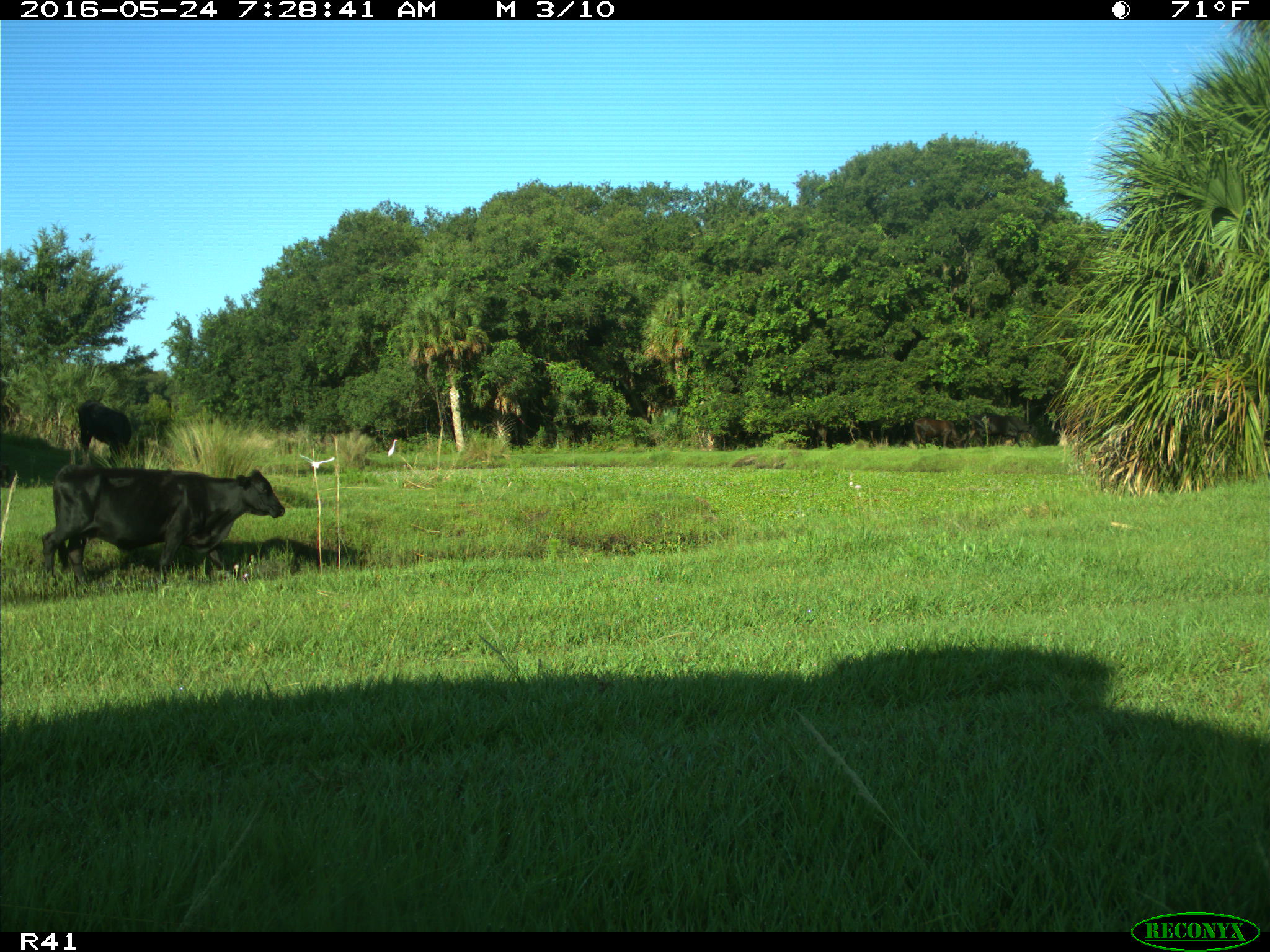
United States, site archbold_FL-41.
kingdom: Animalia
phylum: Chordata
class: Mammalia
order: Artiodactyla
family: Bovidae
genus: Bos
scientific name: Bos taurus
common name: domestic cow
Bos taurus (domestic cow).